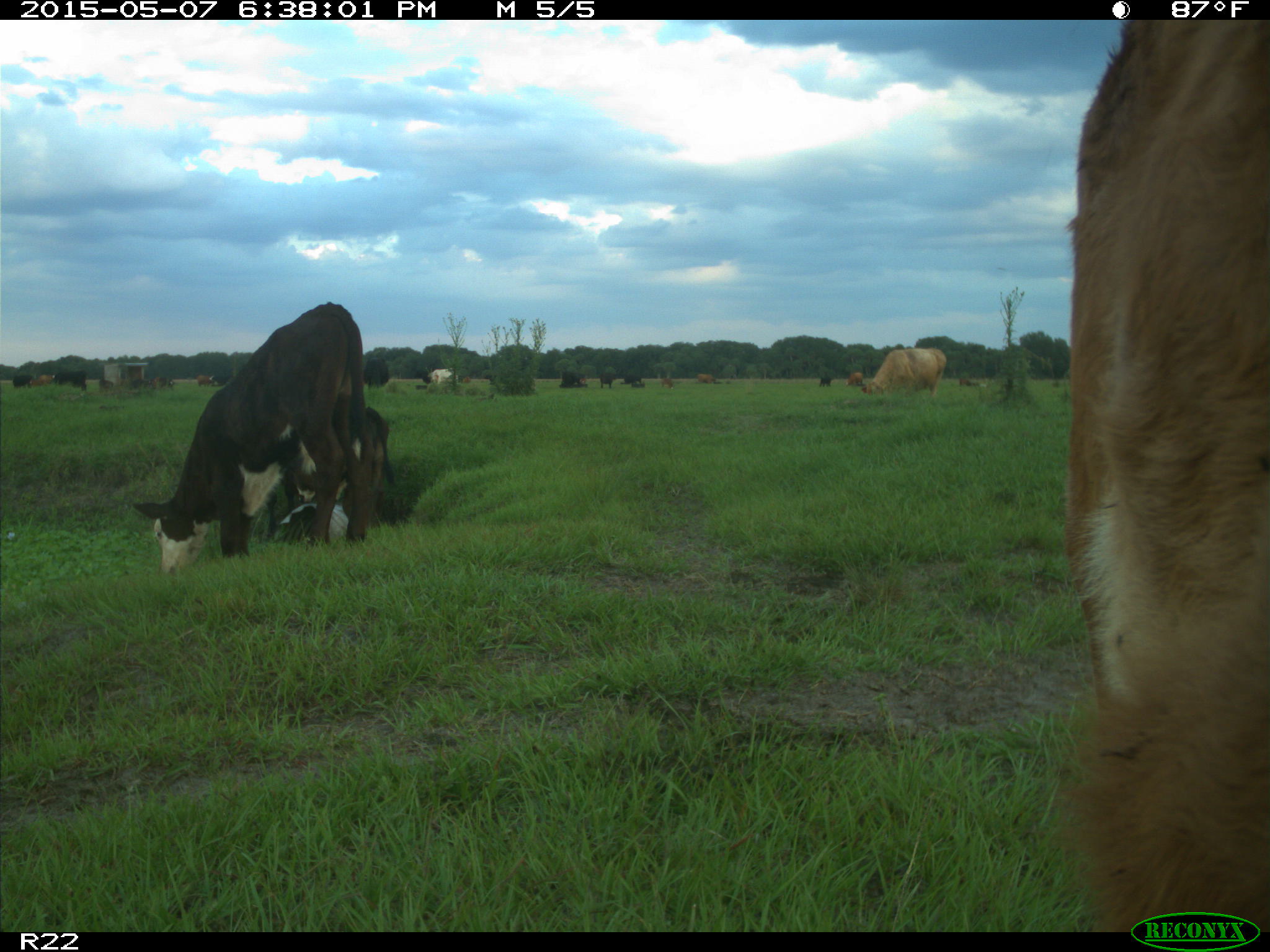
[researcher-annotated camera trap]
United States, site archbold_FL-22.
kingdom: Animalia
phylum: Chordata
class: Mammalia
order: Artiodactyla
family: Bovidae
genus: Bos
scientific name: Bos taurus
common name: domestic cow